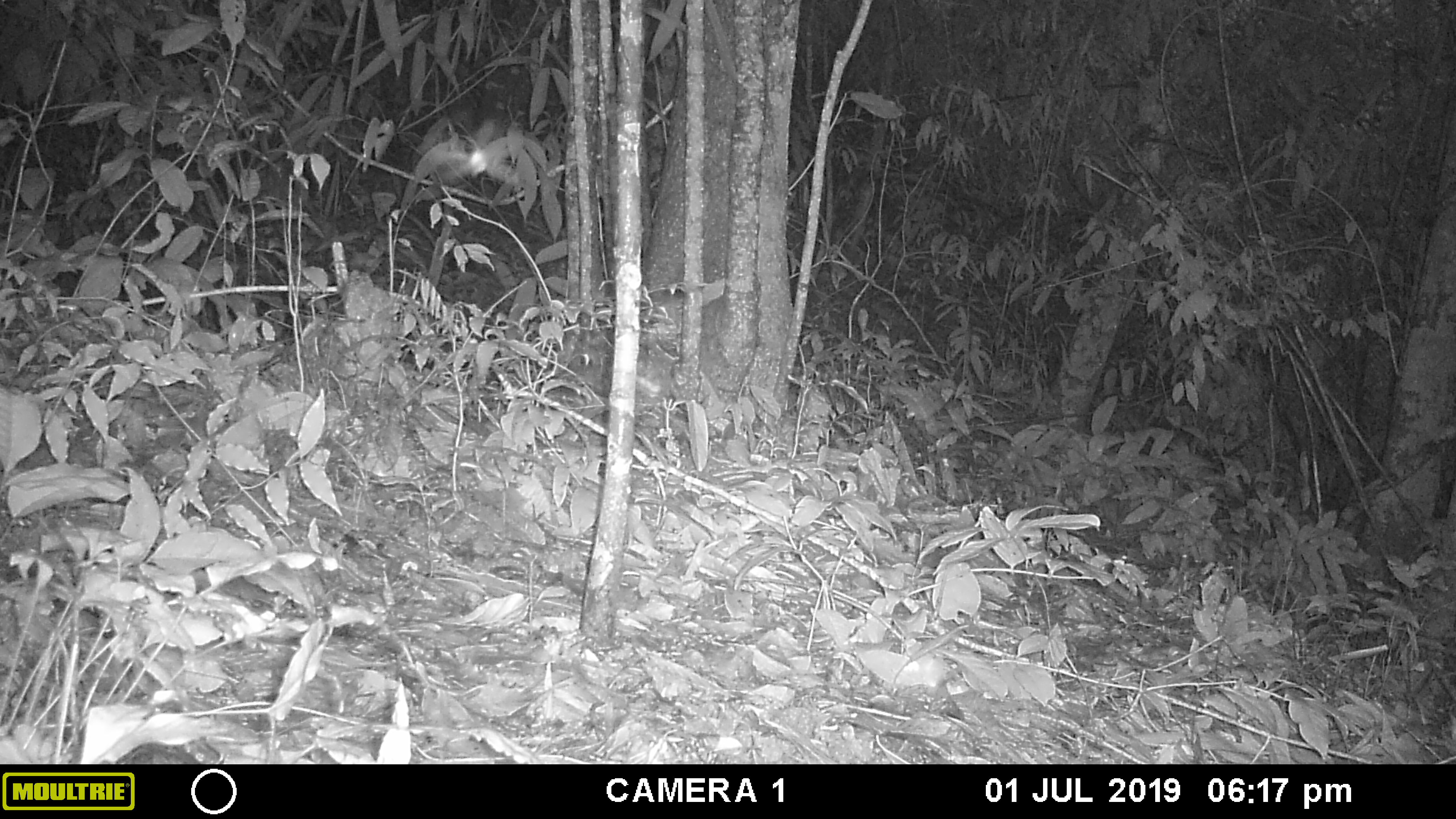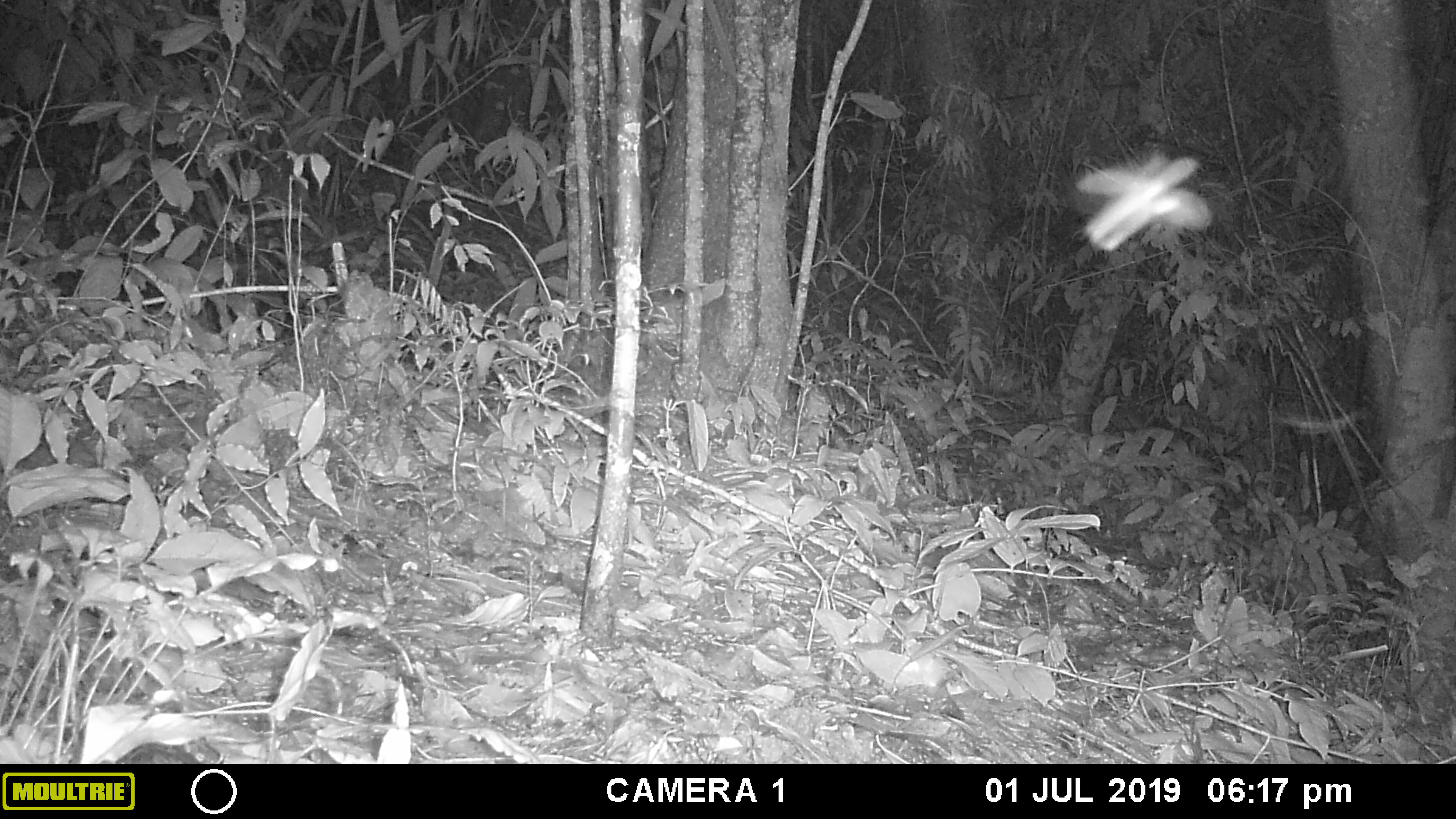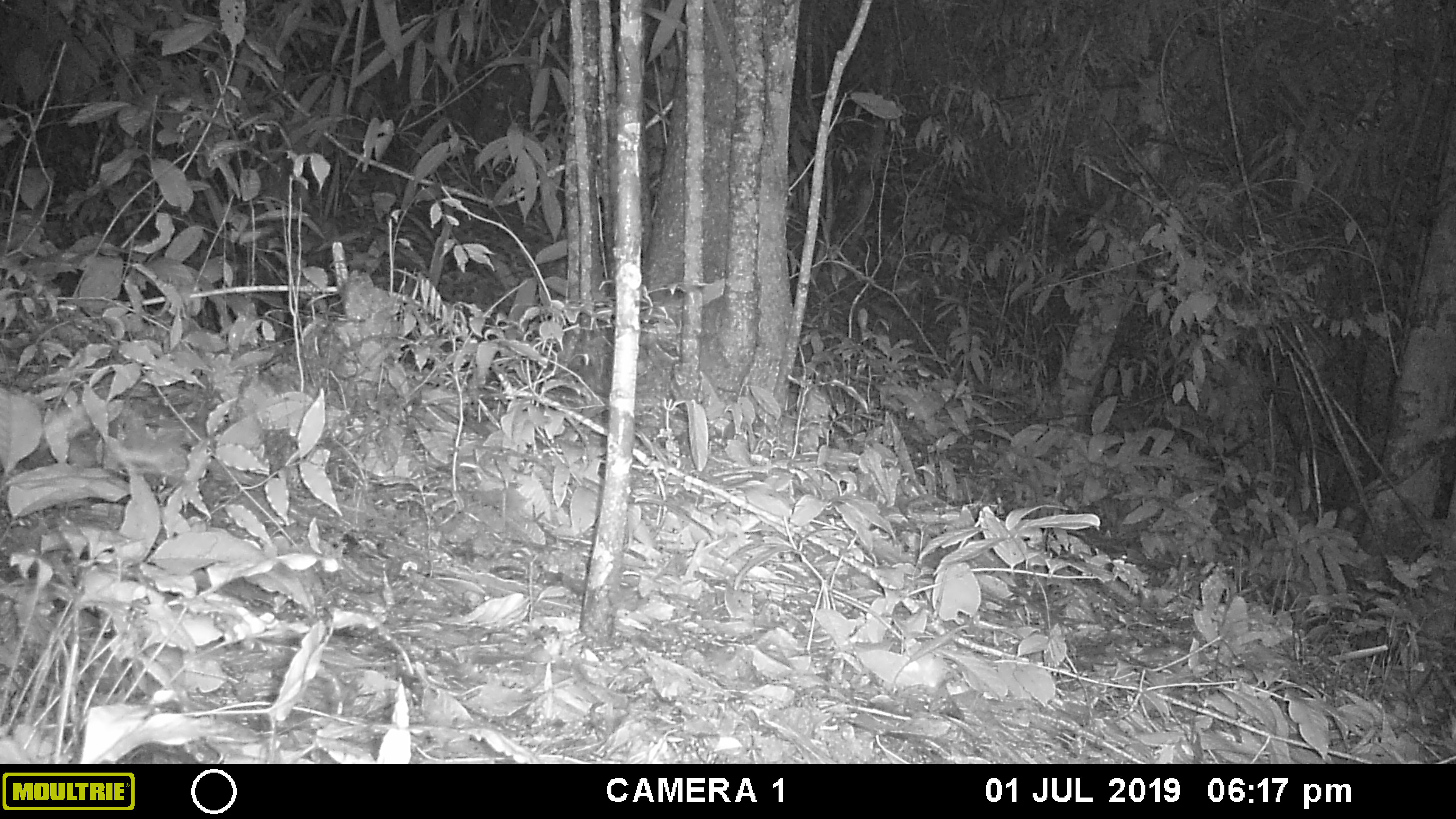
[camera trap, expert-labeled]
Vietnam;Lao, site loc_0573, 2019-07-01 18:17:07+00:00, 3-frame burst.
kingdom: Animalia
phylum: Arthropoda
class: Insecta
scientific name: Insecta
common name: insect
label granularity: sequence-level